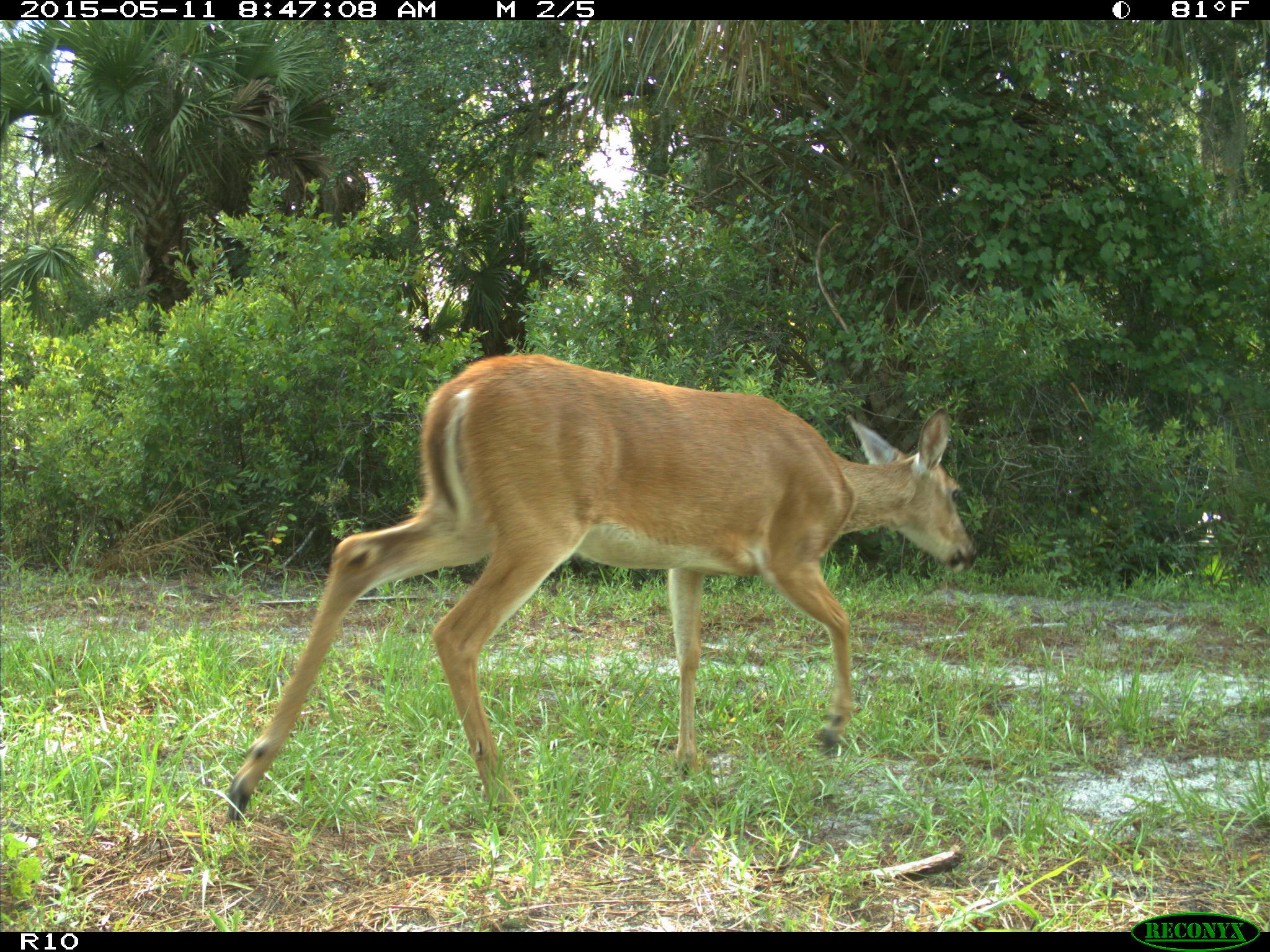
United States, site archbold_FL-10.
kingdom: Animalia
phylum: Chordata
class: Mammalia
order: Artiodactyla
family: Cervidae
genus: Odocoileus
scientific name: Odocoileus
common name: deer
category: unidentified deer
Unidentified deer (deer) (Odocoileus).